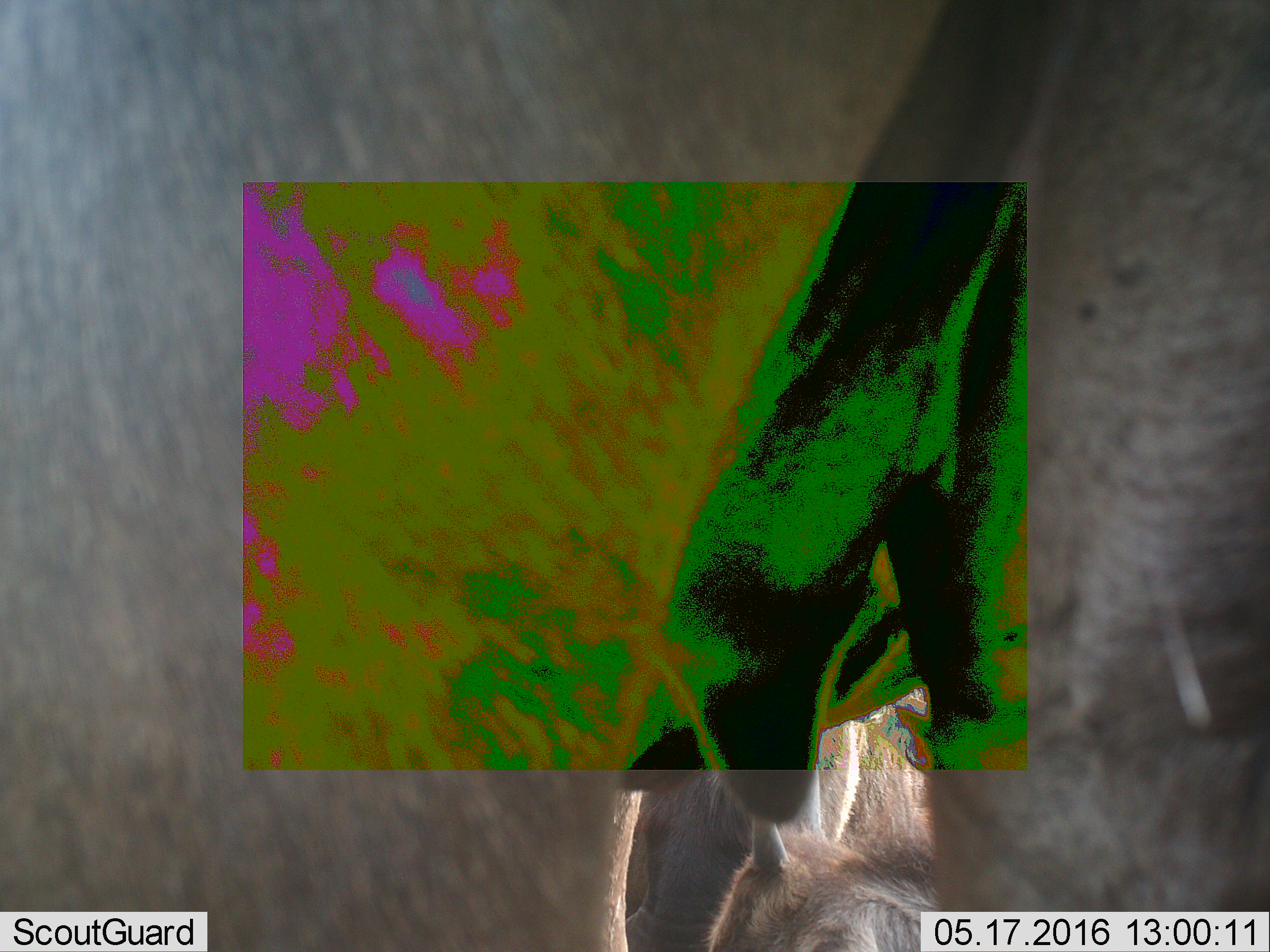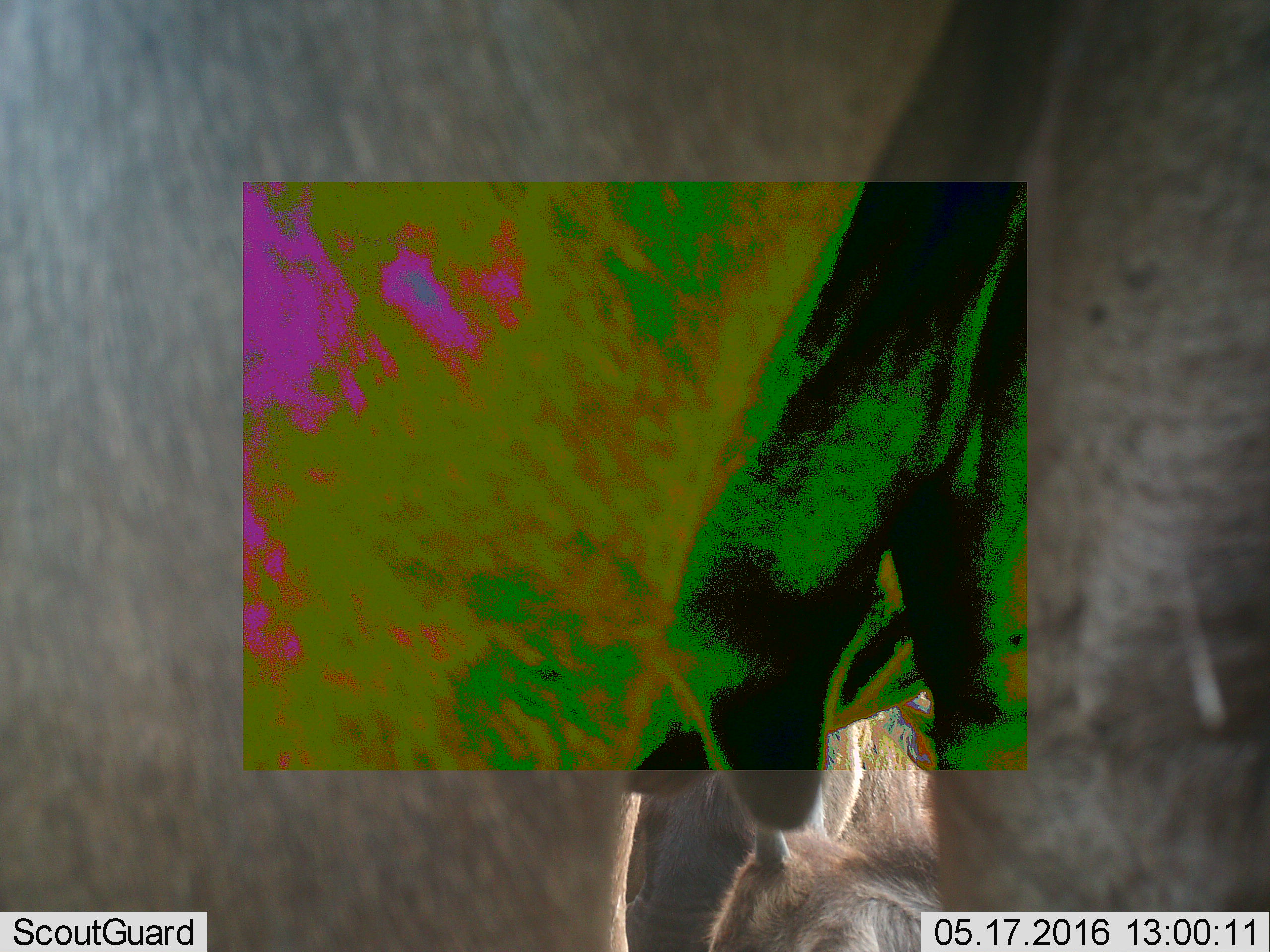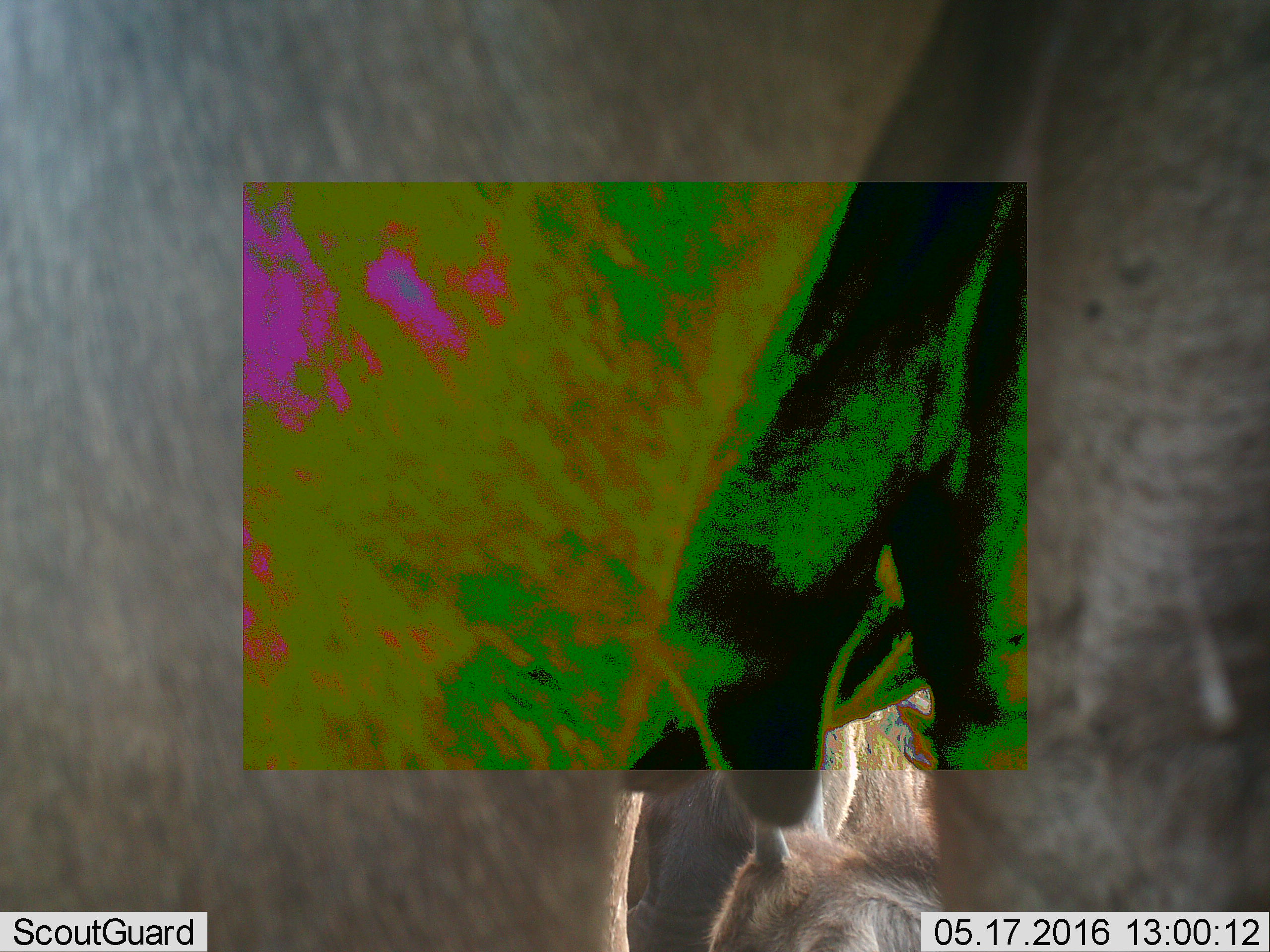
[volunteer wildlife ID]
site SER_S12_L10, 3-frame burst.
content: unidentified animal